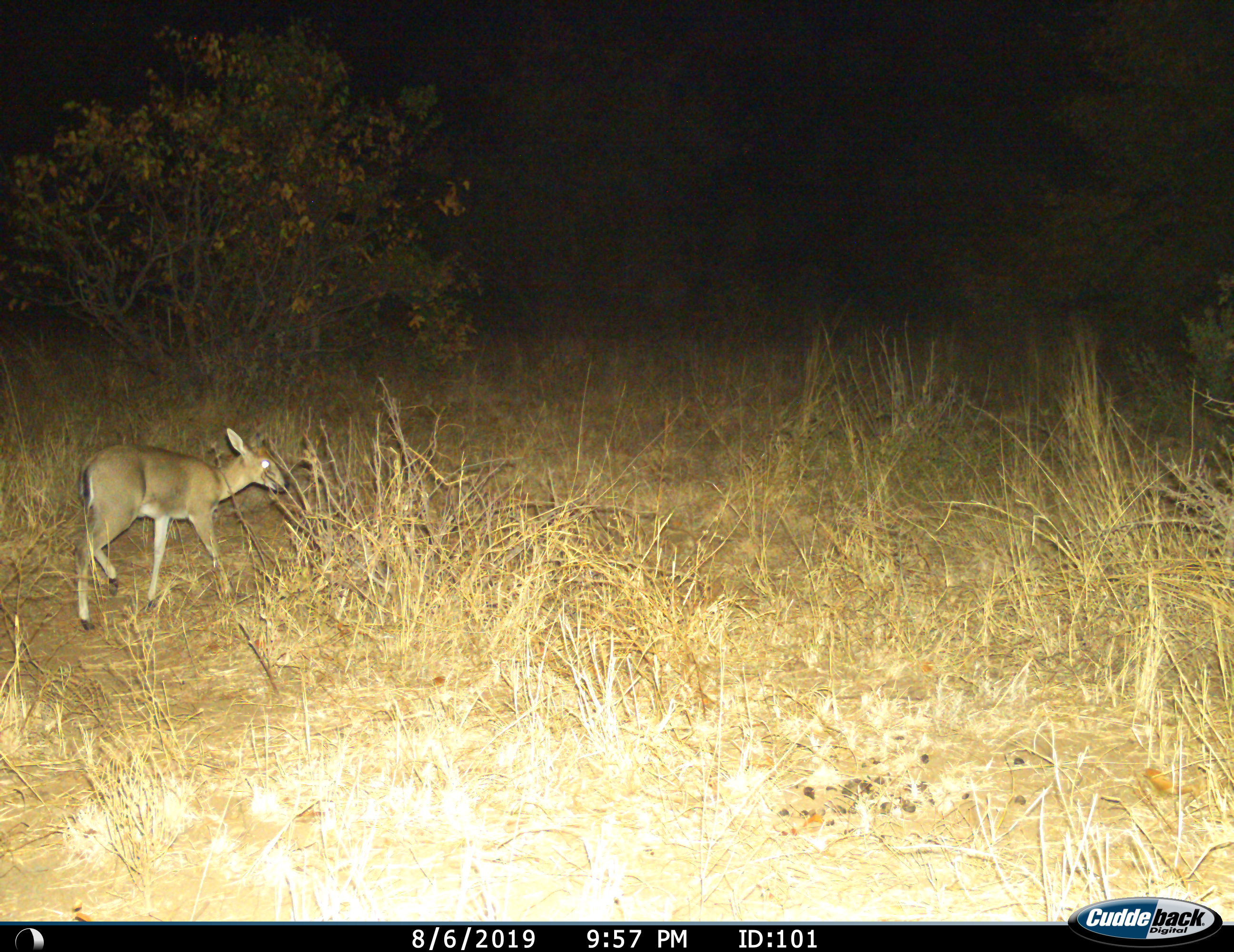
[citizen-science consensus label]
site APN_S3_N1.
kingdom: Animalia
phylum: Chordata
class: Mammalia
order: Artiodactyla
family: Bovidae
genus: Sylvicapra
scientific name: Sylvicapra grimmia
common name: common duiker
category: duikercommongrey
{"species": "duikercommongrey (common duiker) (Sylvicapra grimmia)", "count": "1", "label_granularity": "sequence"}